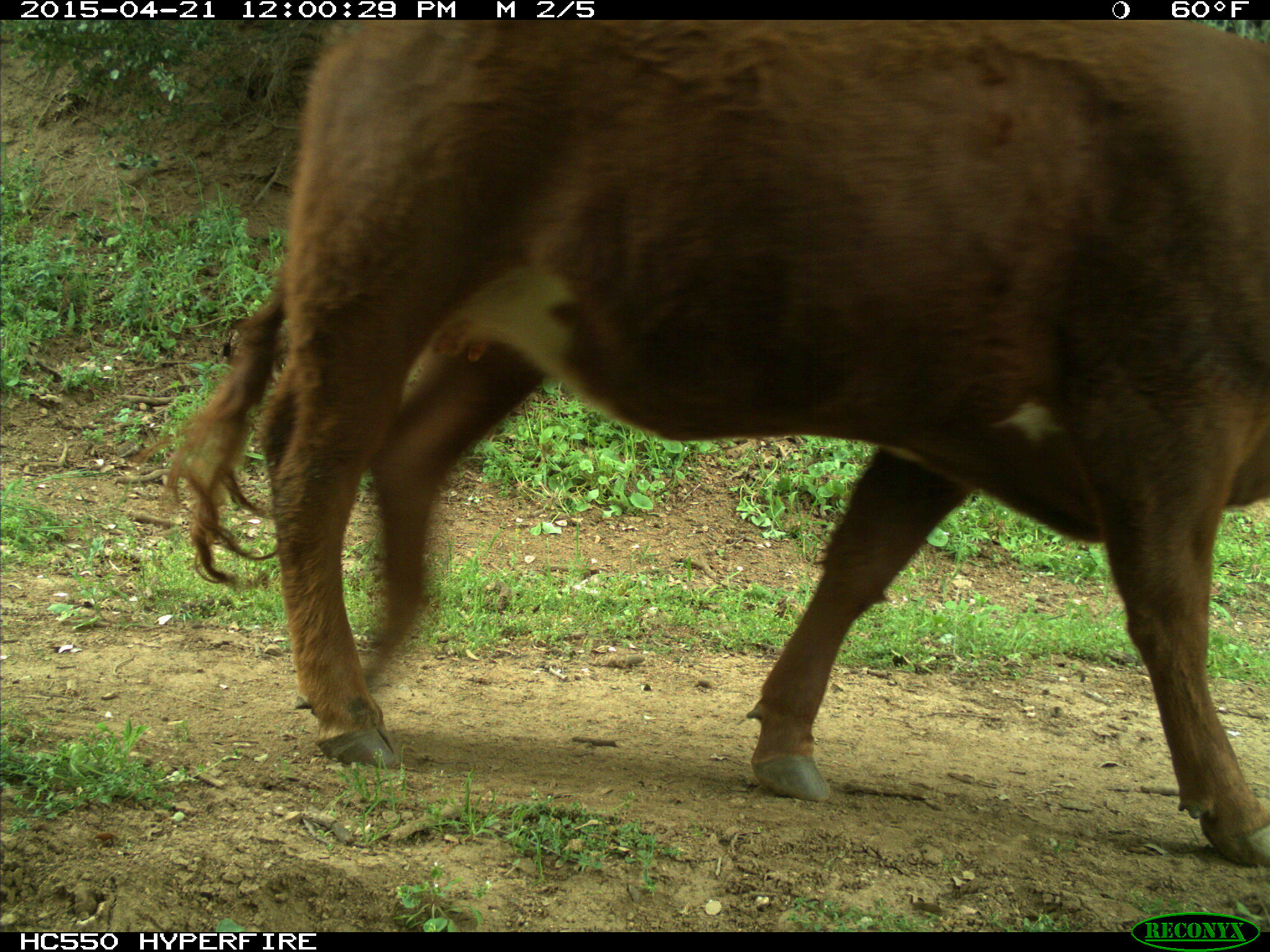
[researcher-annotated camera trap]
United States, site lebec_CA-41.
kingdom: Animalia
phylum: Chordata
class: Mammalia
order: Artiodactyla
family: Bovidae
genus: Bos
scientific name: Bos taurus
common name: domestic cow